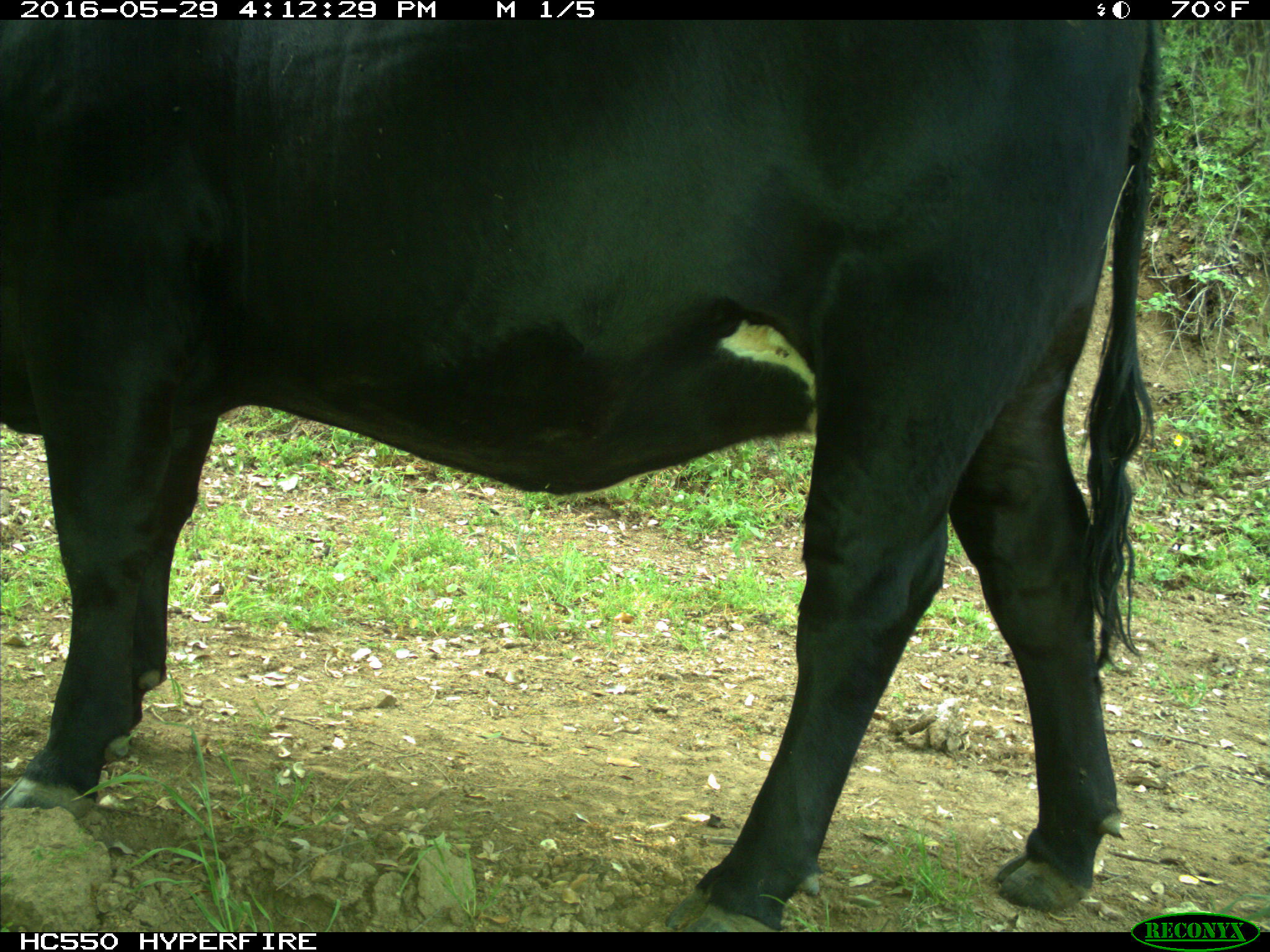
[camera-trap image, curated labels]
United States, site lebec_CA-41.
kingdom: Animalia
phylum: Chordata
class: Mammalia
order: Artiodactyla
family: Bovidae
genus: Bos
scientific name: Bos taurus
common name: domestic cow